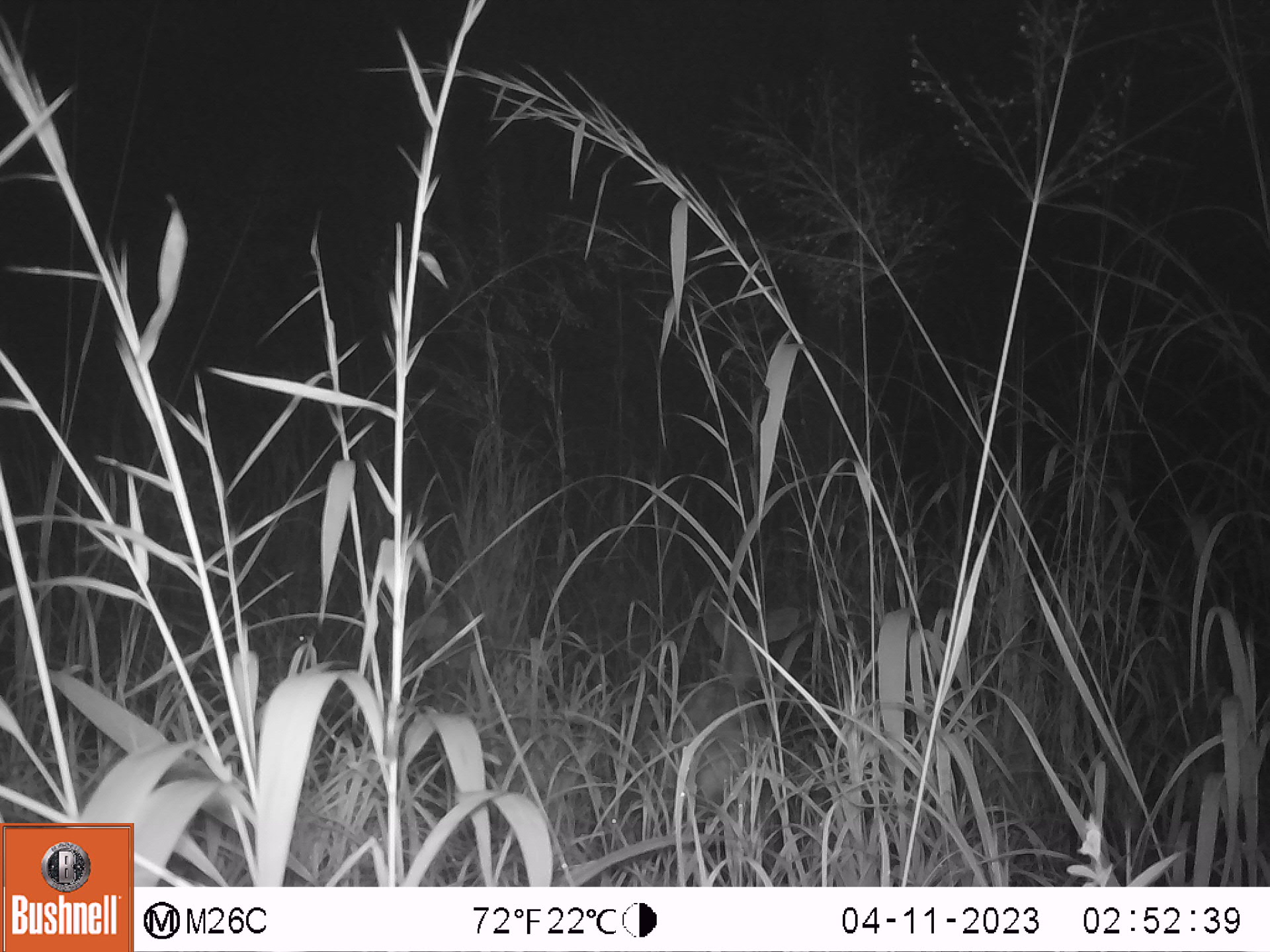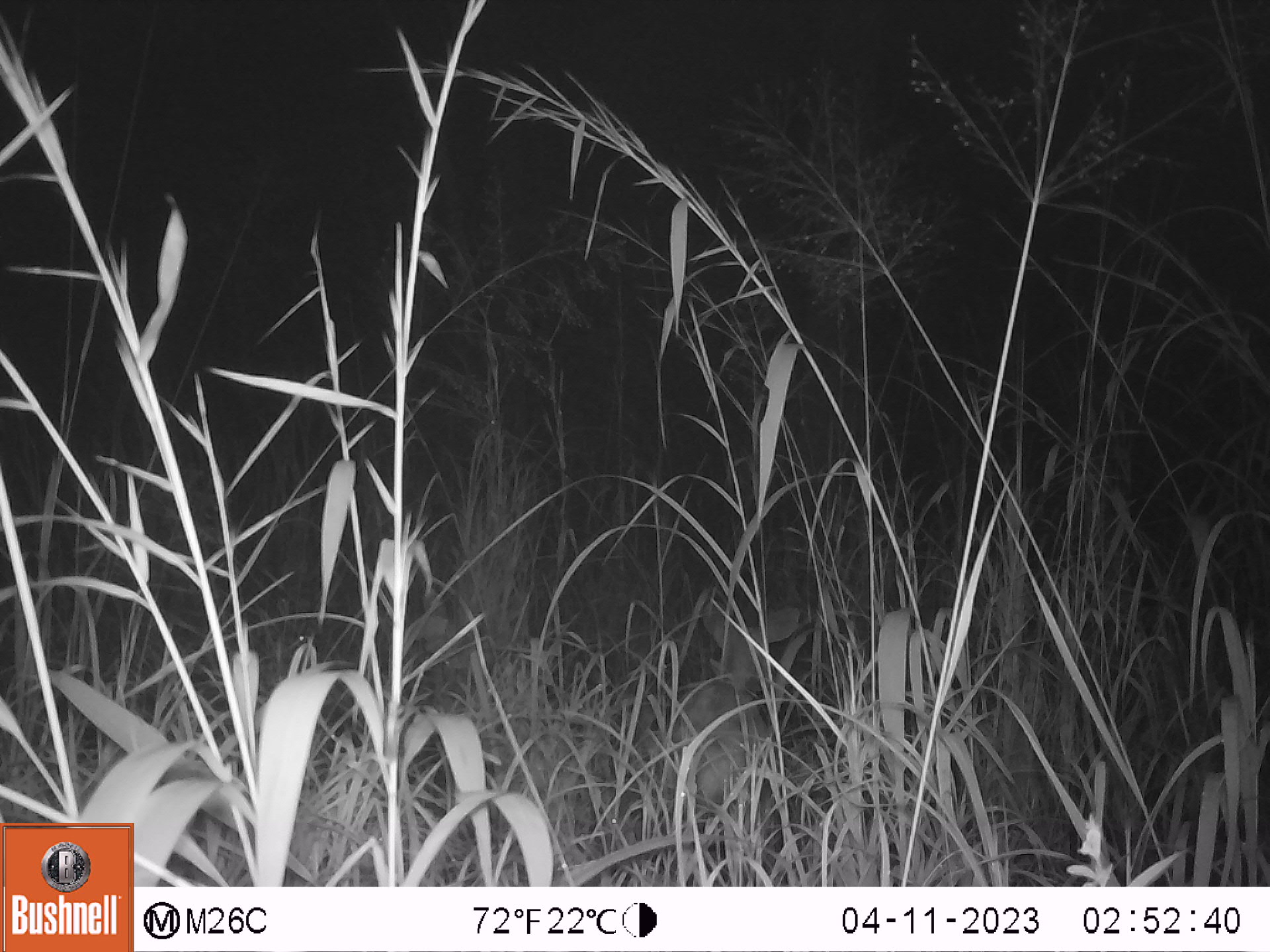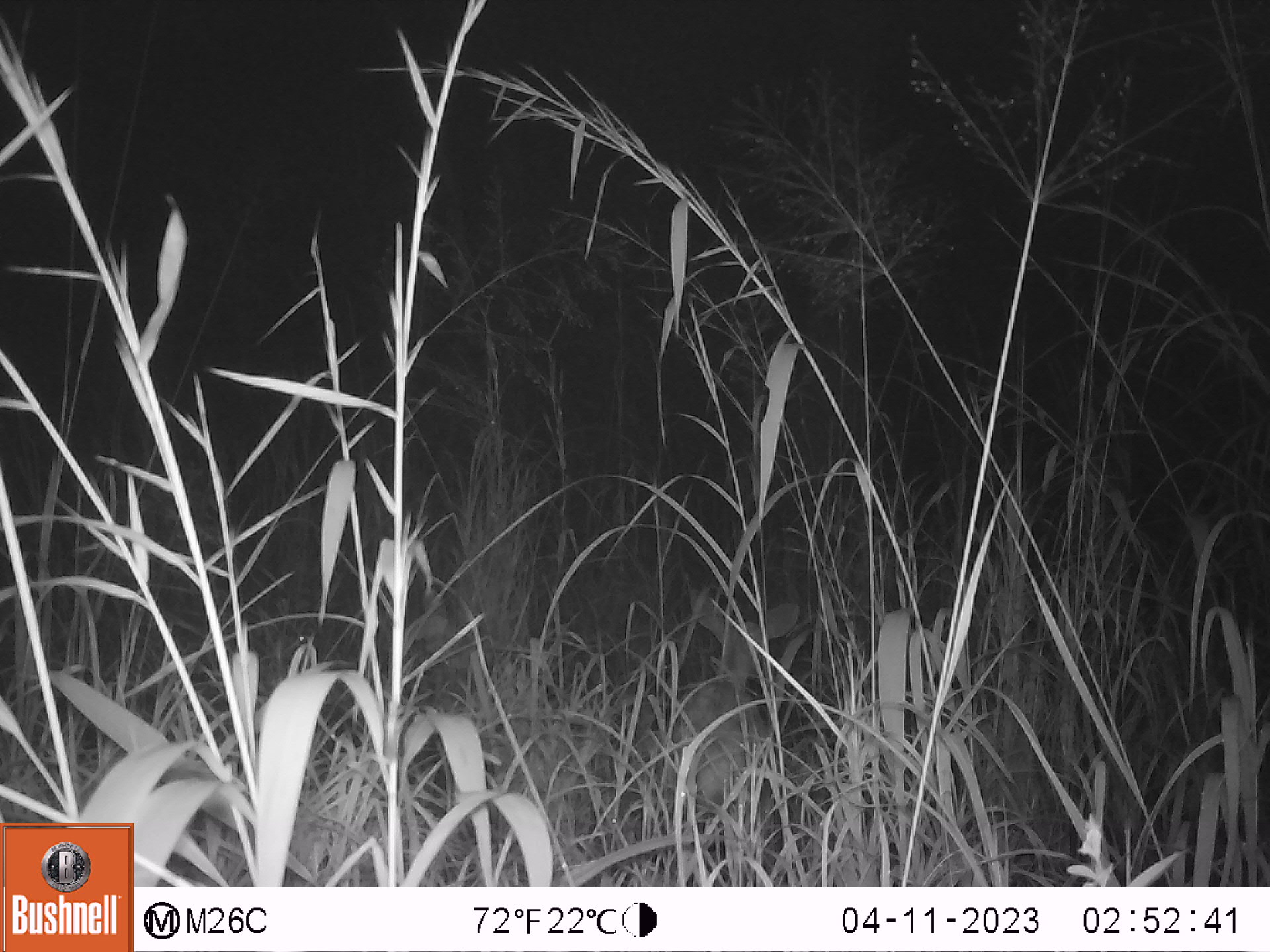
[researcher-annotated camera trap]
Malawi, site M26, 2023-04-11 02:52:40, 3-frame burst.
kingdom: Animalia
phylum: Chordata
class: Mammalia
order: Artiodactyla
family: Bovidae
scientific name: Antilopinae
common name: small antelope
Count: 1.